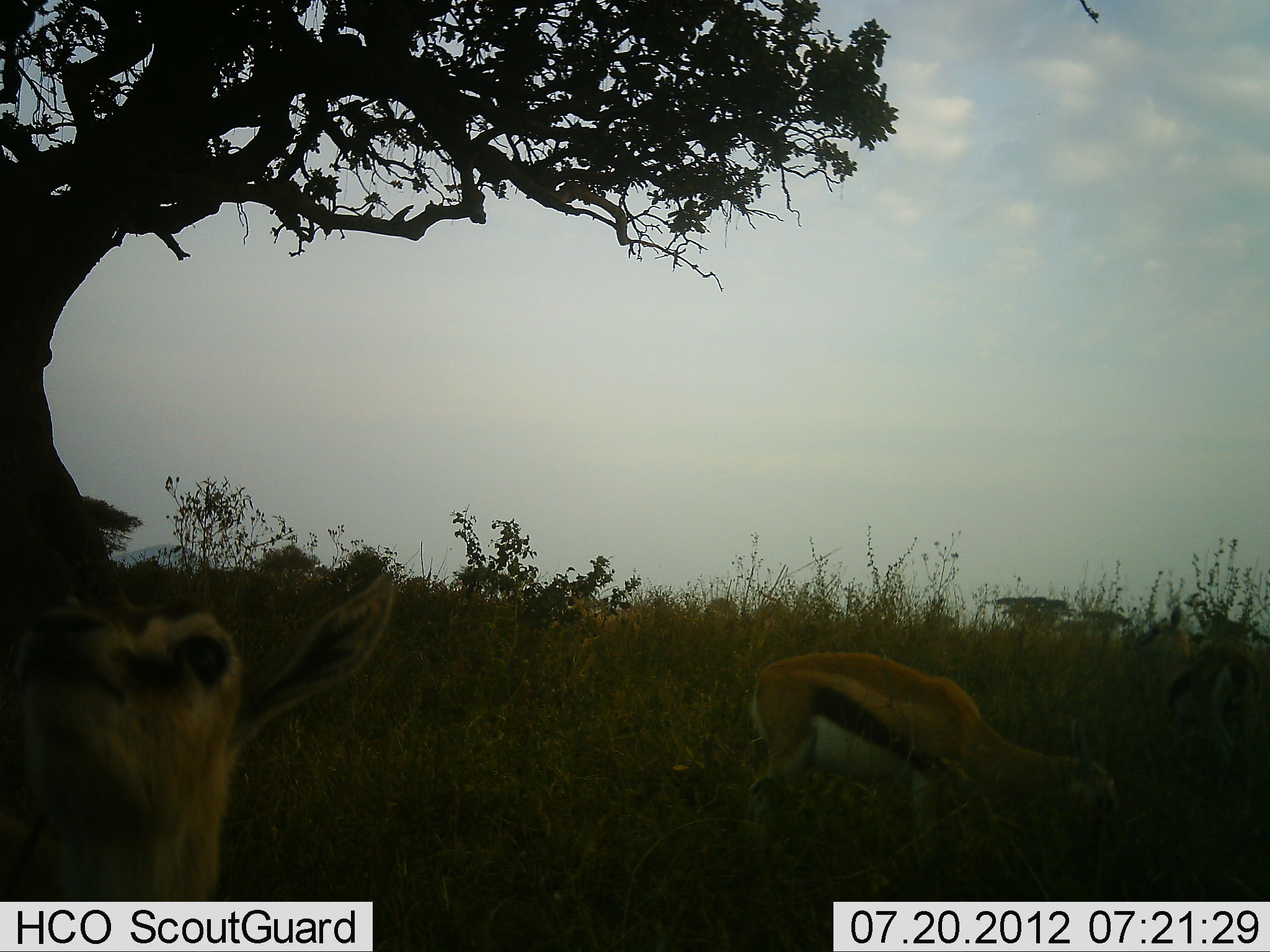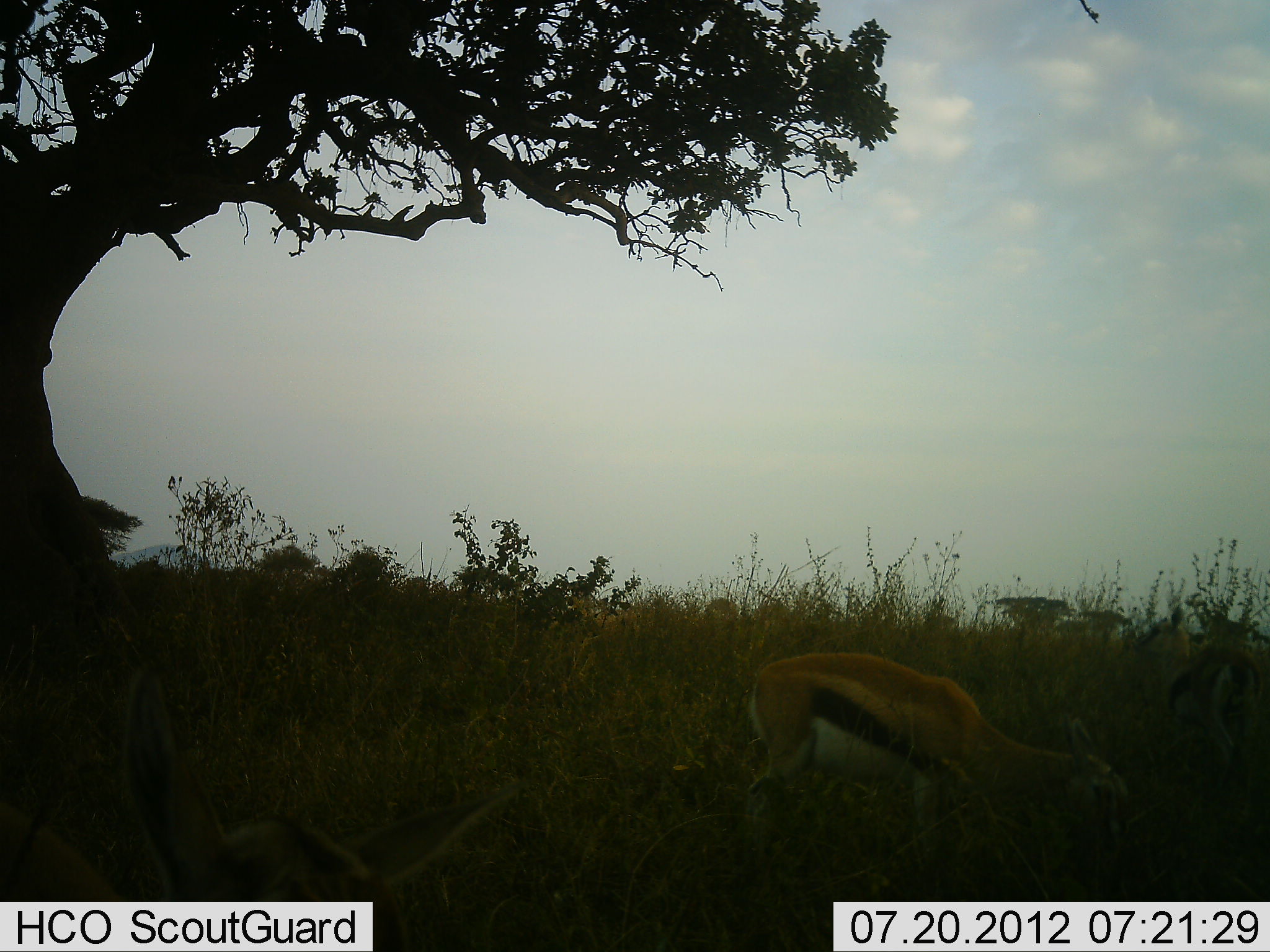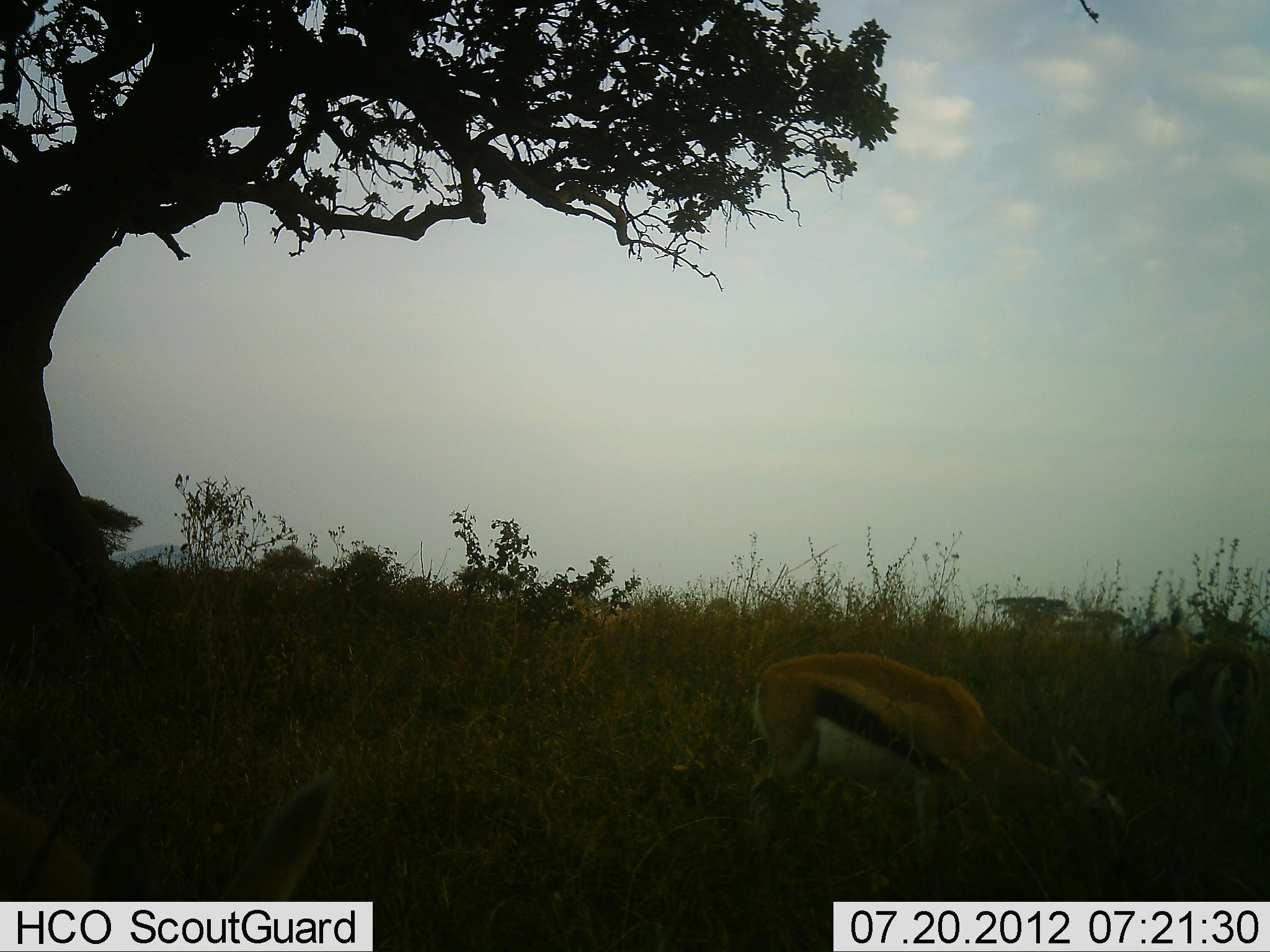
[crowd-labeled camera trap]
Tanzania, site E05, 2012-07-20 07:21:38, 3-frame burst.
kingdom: Animalia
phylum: Chordata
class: Mammalia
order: Artiodactyla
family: Bovidae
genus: Eudorcas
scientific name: Eudorcas thomsonii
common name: thomson's gazelle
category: gazellethomsons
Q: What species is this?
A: Gazellethomsons (thomson's gazelle) (Eudorcas thomsonii).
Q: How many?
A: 3.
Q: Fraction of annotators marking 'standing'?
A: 40%.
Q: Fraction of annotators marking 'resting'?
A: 0%.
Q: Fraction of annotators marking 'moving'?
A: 0%.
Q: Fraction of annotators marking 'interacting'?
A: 10%.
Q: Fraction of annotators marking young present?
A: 0%.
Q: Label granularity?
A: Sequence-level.